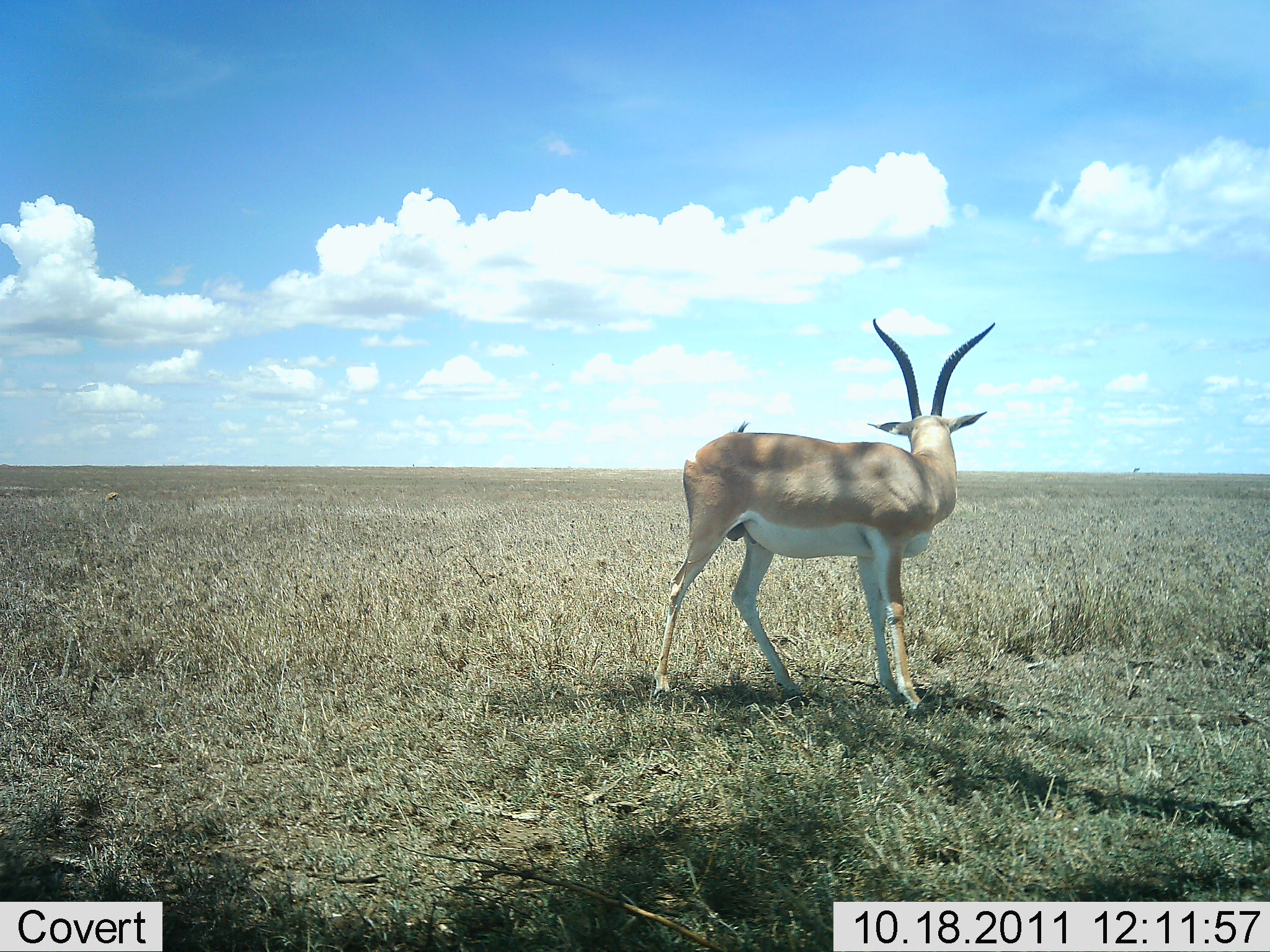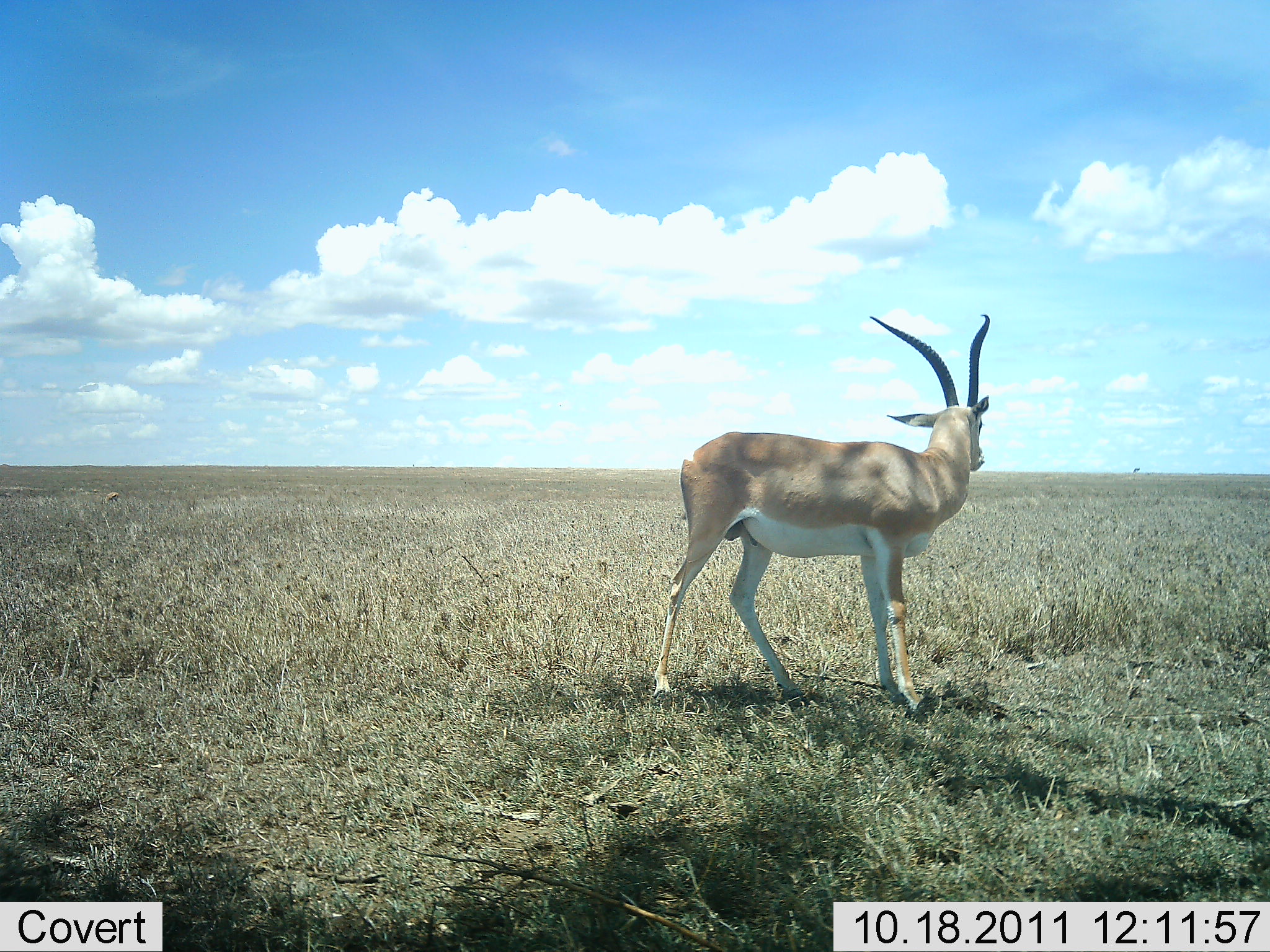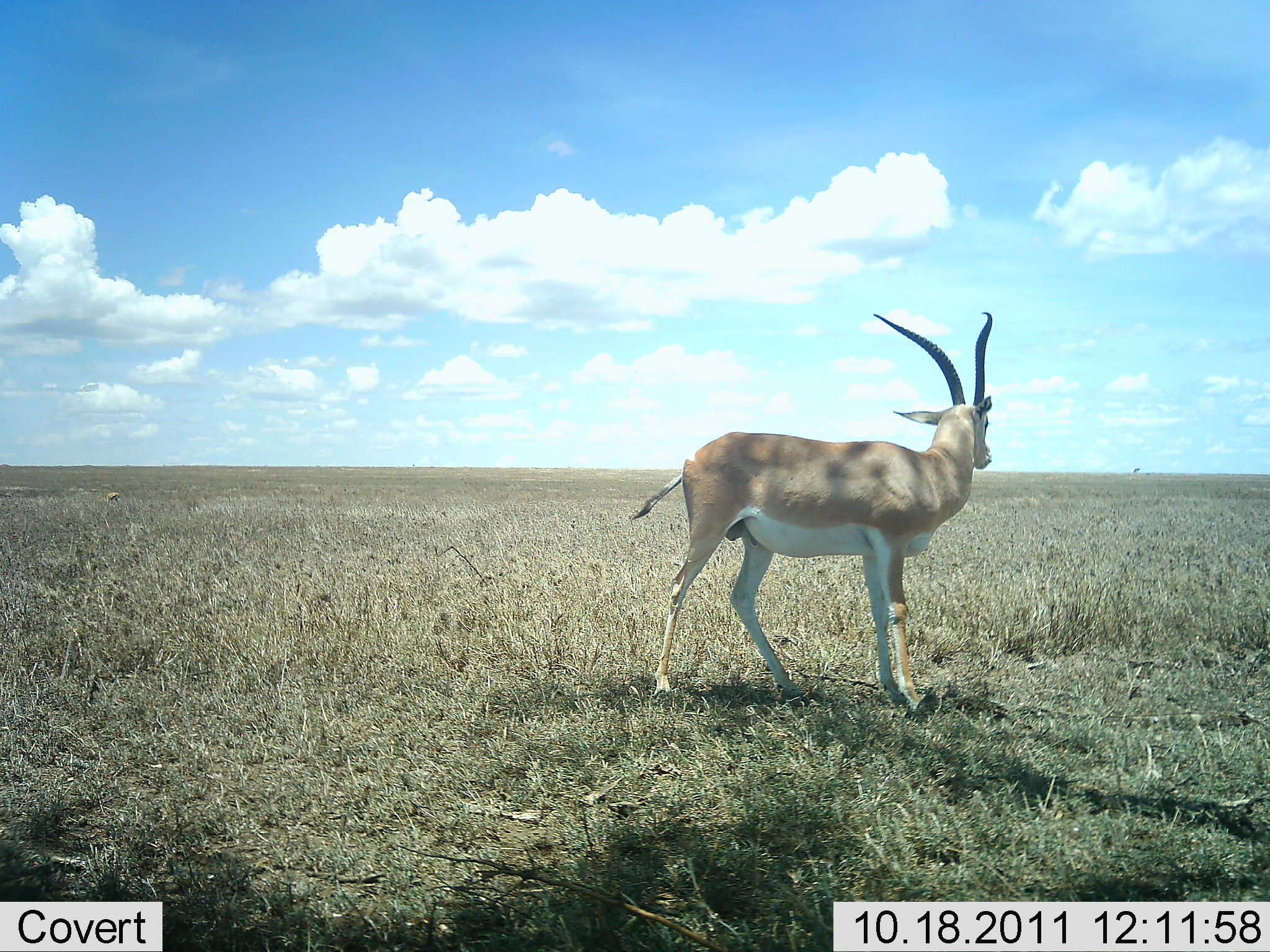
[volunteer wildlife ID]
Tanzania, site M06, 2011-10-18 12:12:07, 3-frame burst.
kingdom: Animalia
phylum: Chordata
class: Mammalia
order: Artiodactyla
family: Bovidae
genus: Nanger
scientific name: Nanger granti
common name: grant's gazelle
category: gazellegrants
Gazellegrants (grant's gazelle) (Nanger granti), count 1. Behavior (volunteer vote fractions): standing 92%, resting 0%, moving 0%, interacting 8%. Young present (vote fraction): 0%. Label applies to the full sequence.